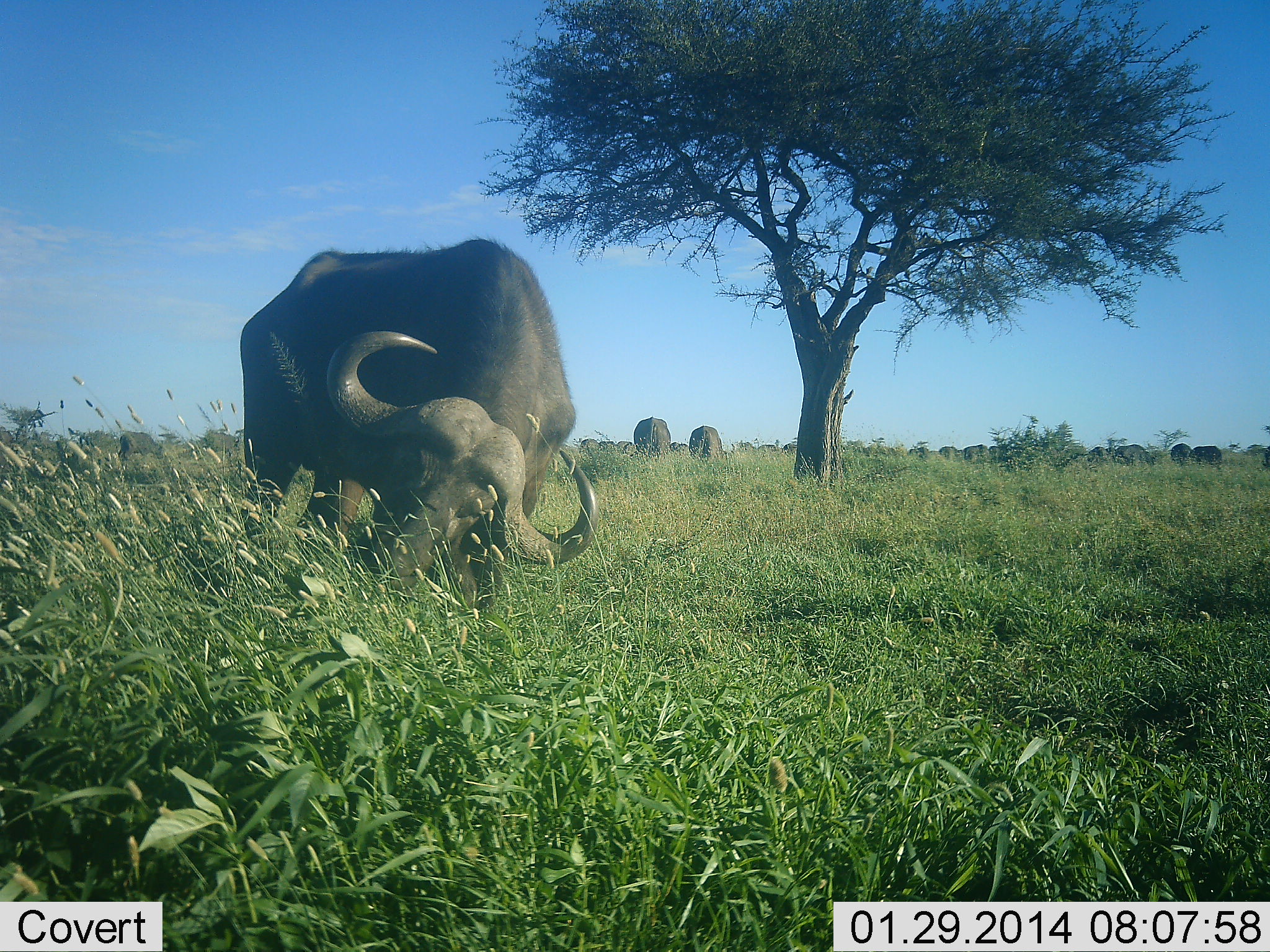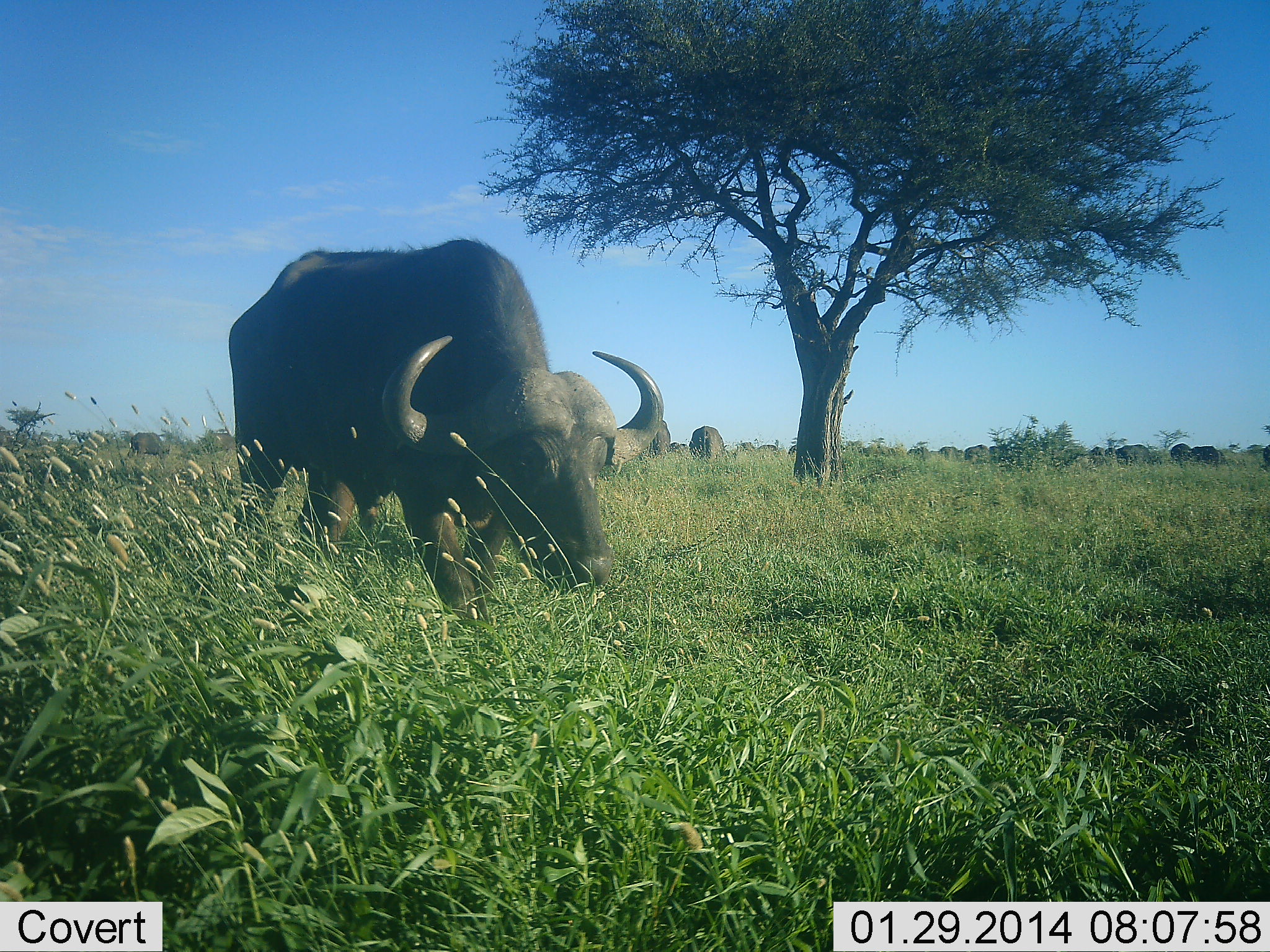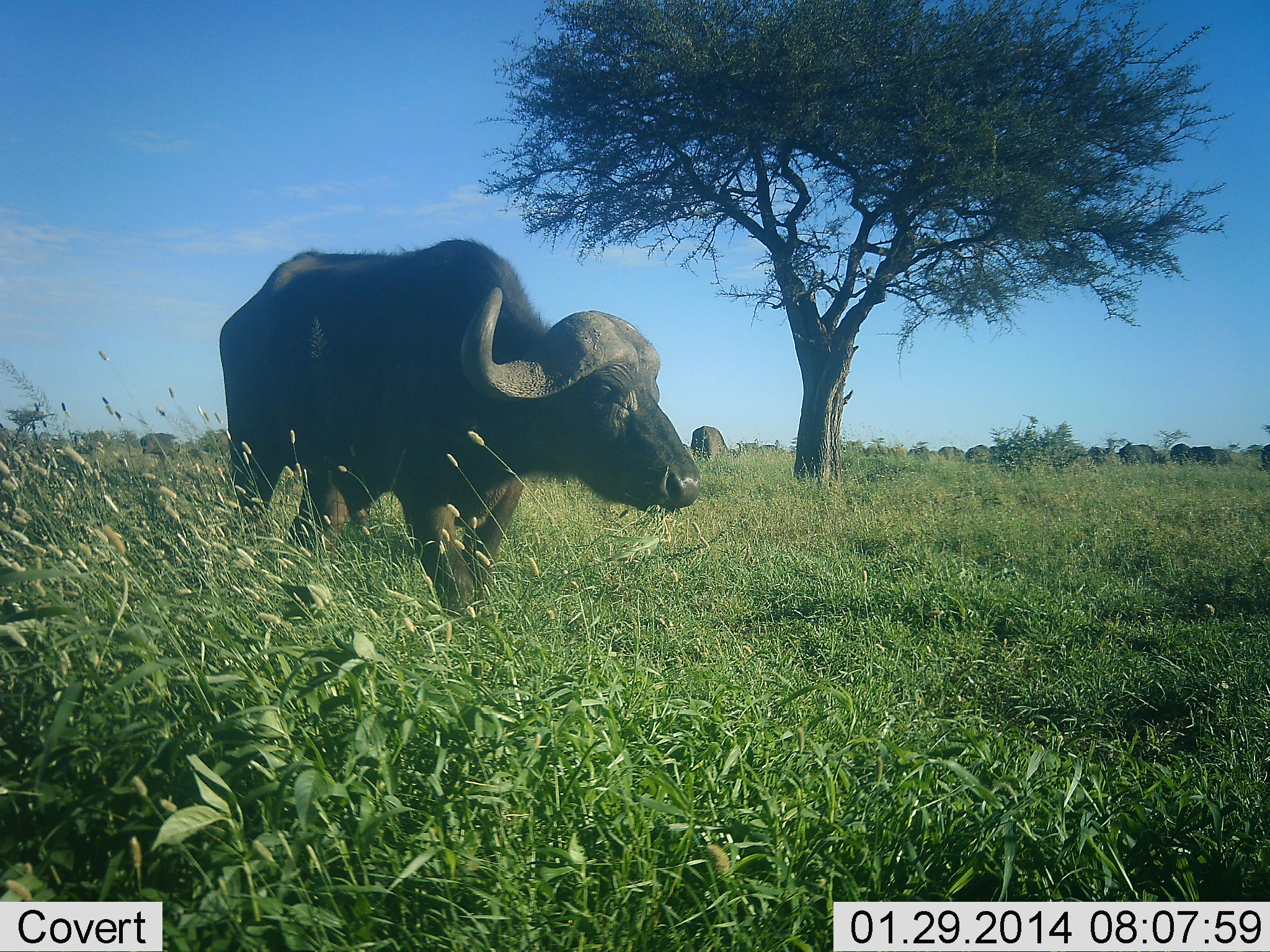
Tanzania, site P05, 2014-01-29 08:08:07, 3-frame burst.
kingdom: Animalia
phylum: Chordata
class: Mammalia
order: Artiodactyla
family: Bovidae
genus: Syncerus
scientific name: Syncerus caffer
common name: cape buffalo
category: buffalo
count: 11-50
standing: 50%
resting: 0%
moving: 30%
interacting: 0%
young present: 0%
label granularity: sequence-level